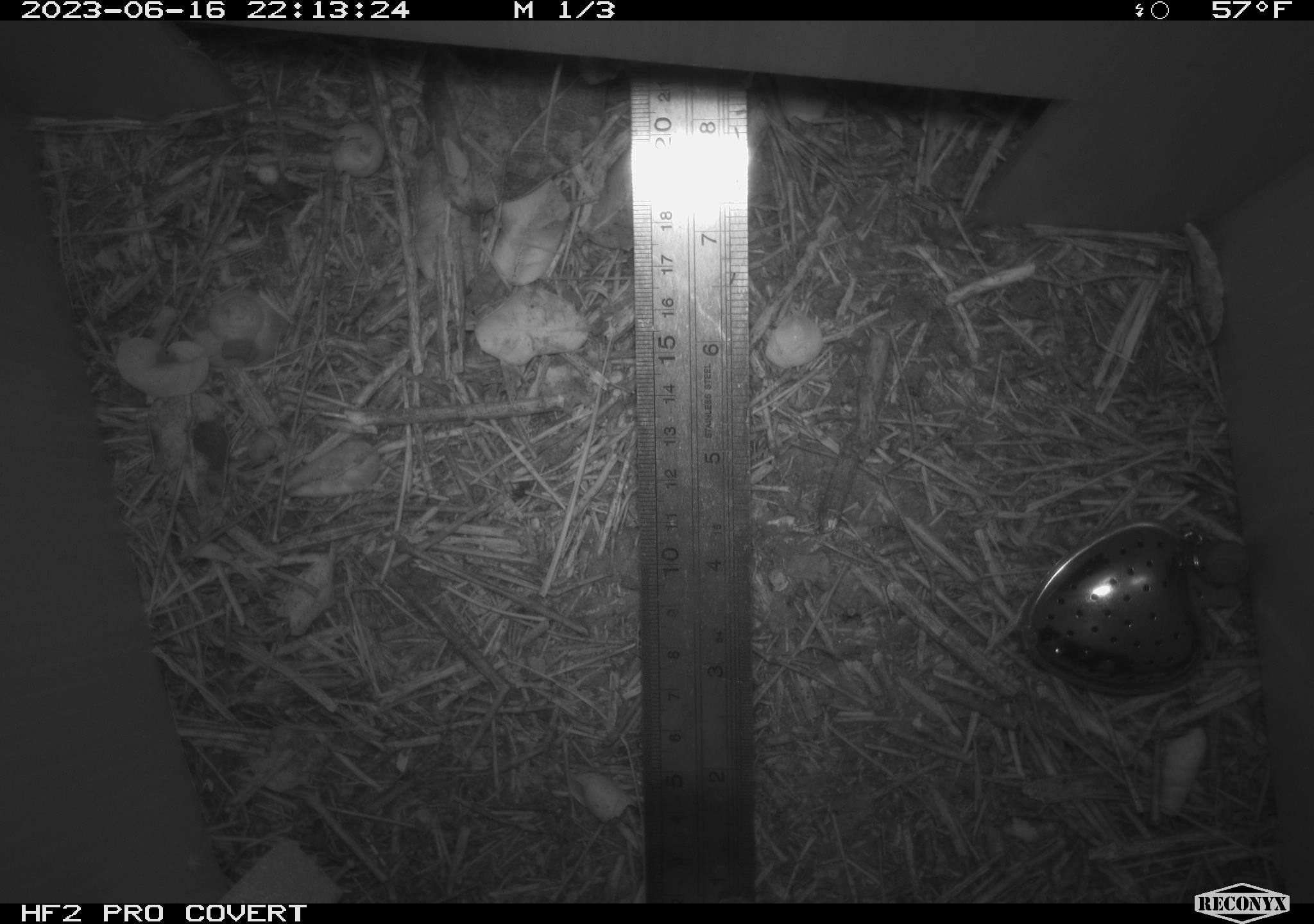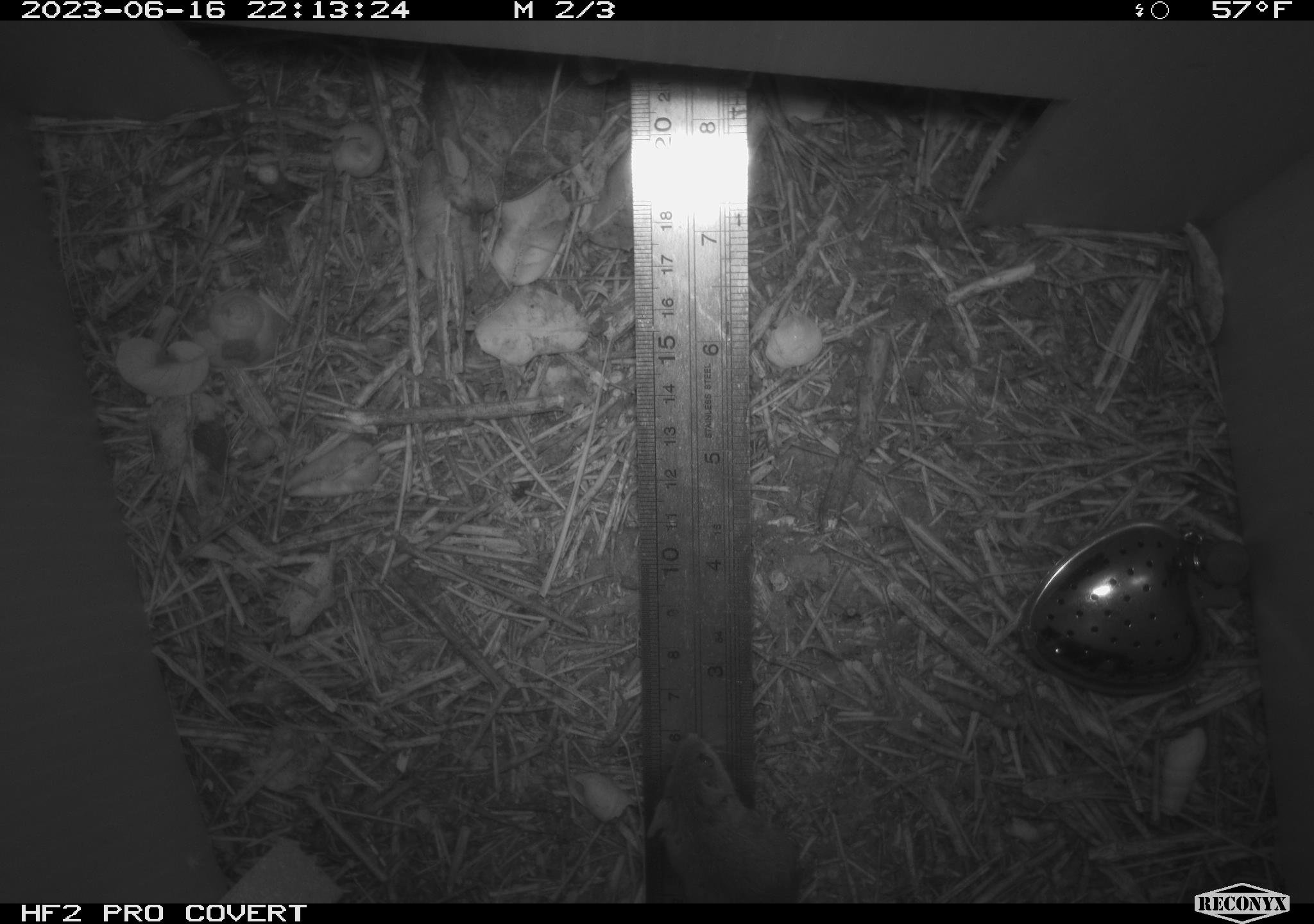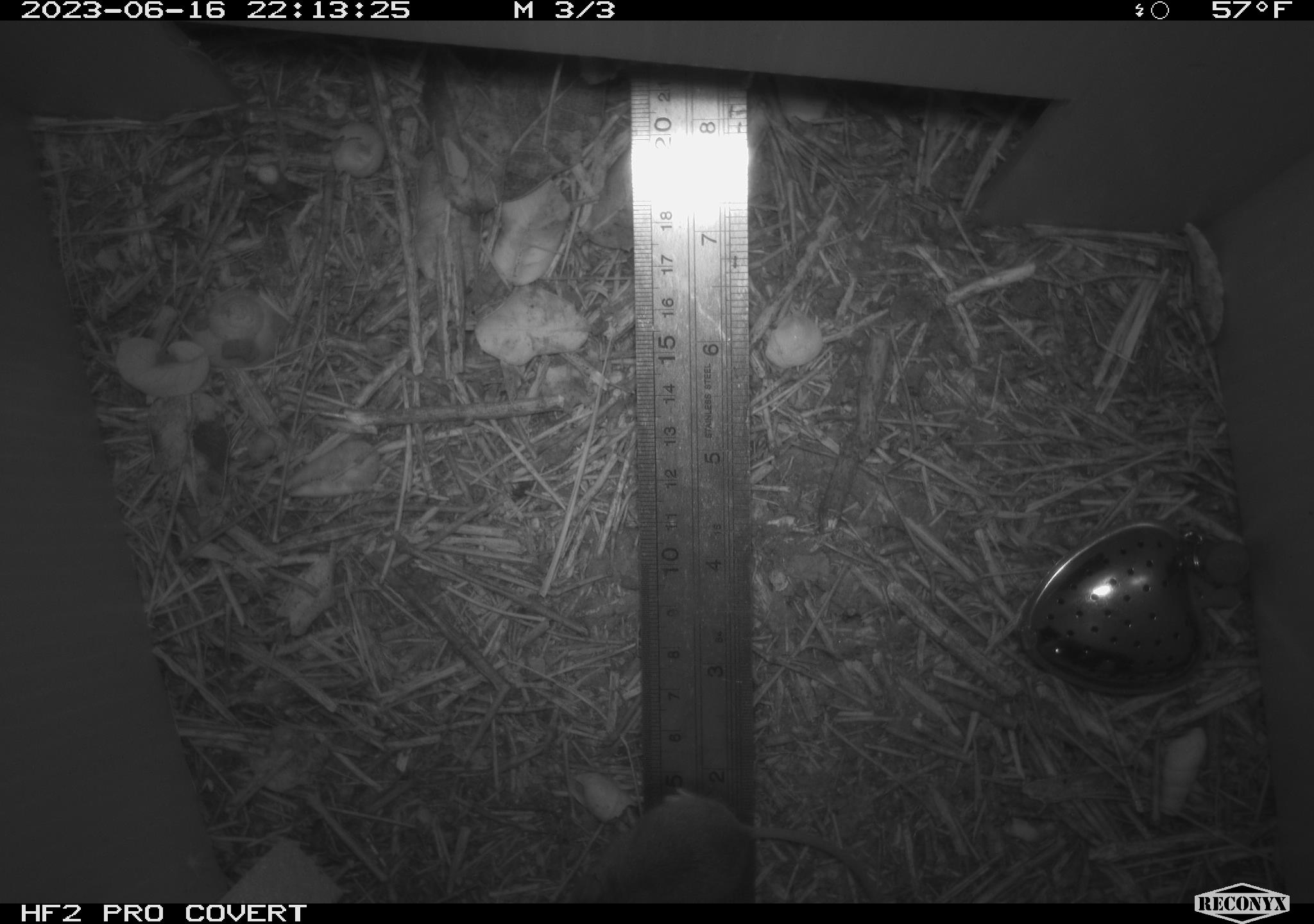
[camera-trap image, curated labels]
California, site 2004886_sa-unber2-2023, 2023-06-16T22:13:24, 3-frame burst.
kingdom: Animalia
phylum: Chordata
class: Mammalia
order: Rodentia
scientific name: Rodentia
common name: mouse species